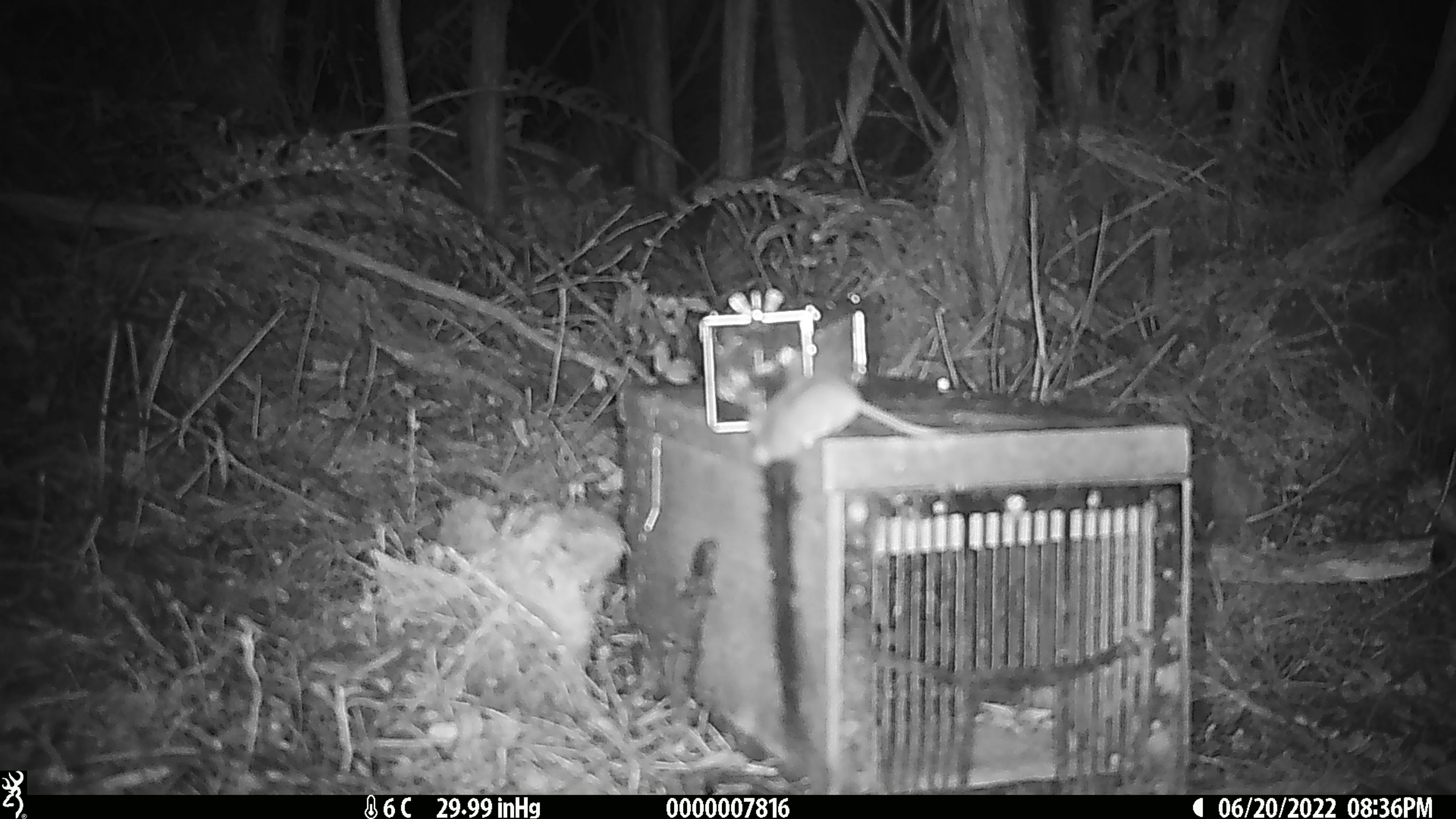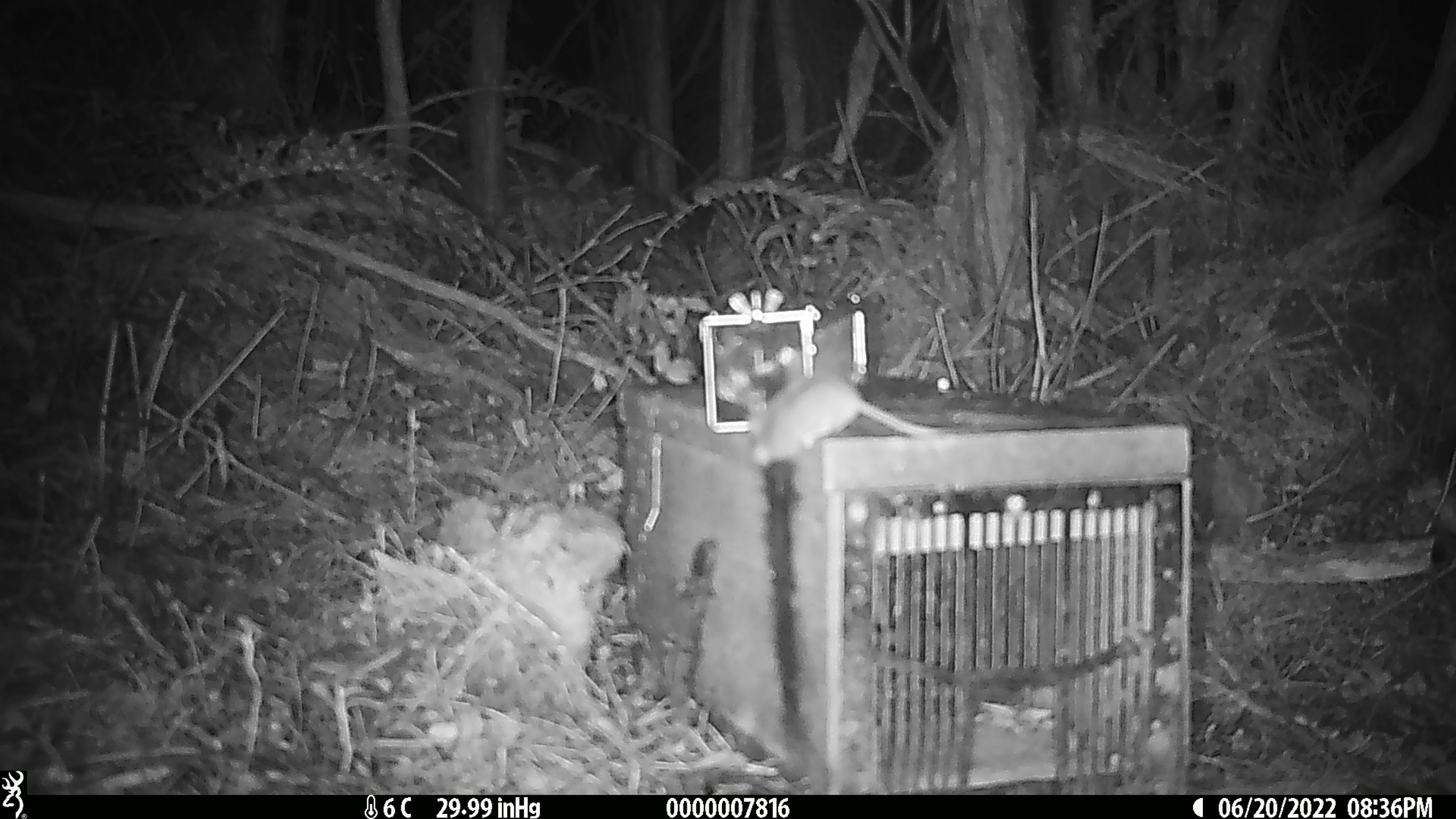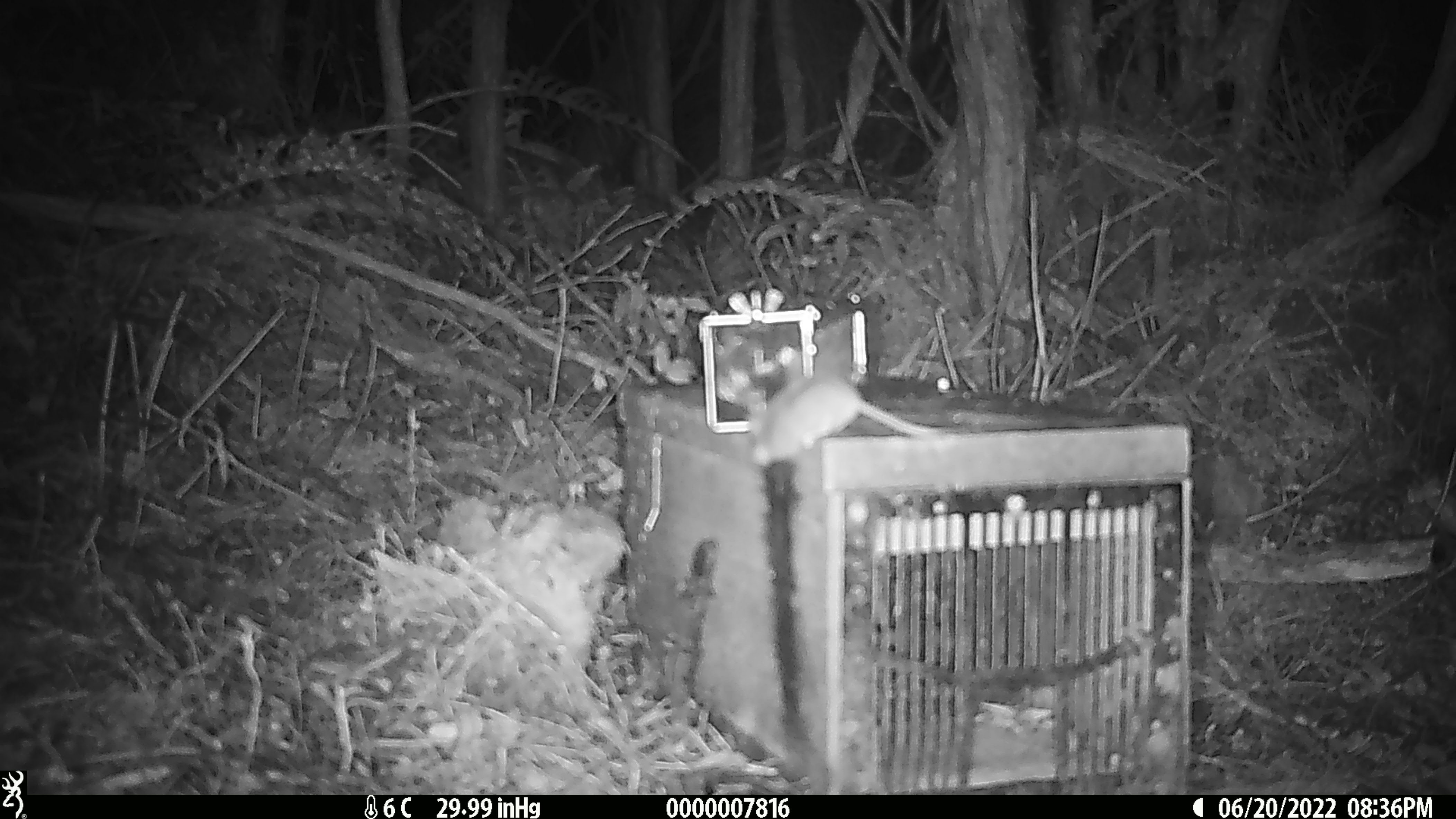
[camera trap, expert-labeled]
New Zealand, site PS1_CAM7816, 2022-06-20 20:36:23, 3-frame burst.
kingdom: Animalia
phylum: Chordata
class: Mammalia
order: Rodentia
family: Muridae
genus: Mus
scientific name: Mus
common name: mouse